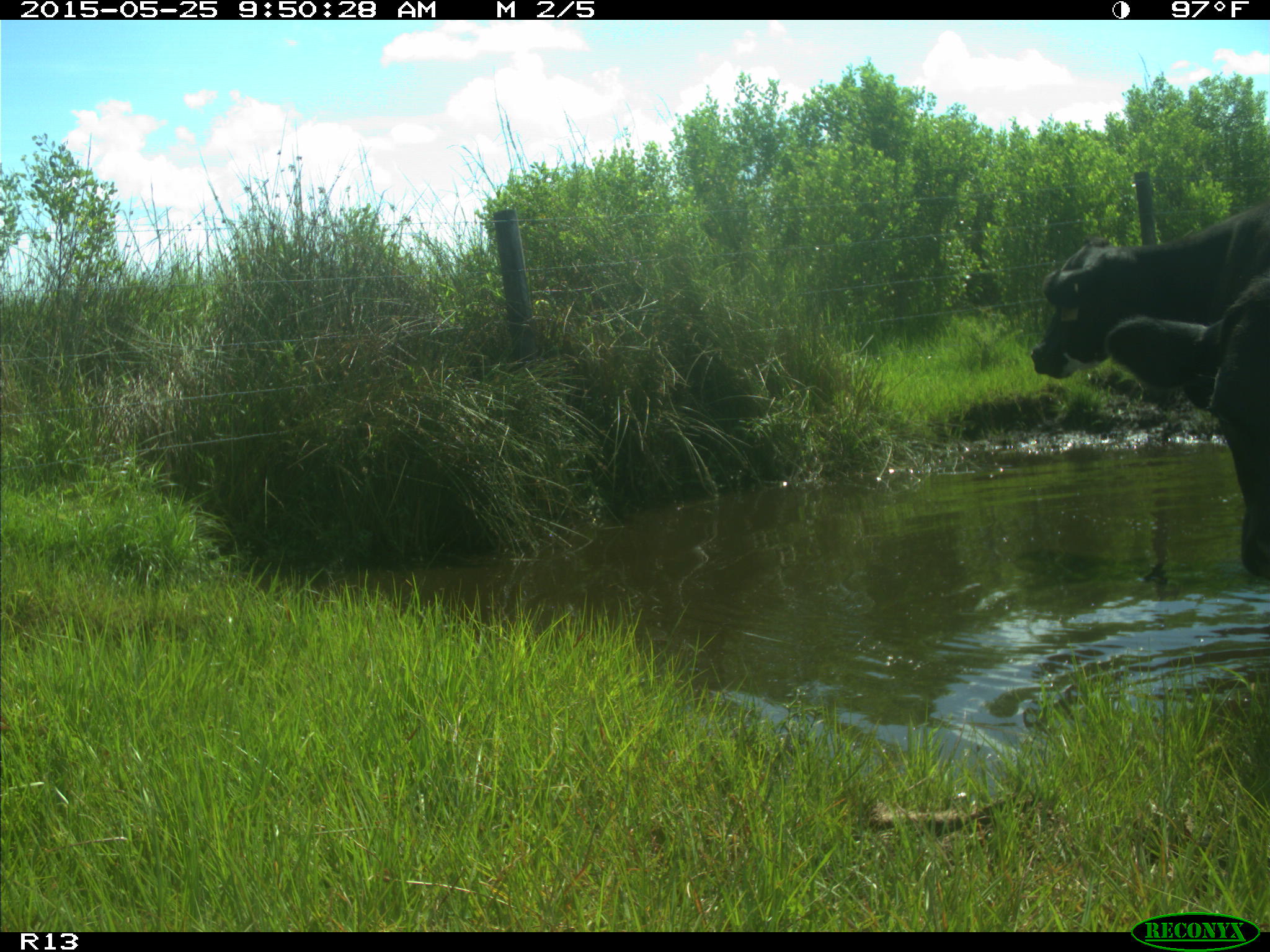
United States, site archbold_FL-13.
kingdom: Animalia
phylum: Chordata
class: Mammalia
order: Artiodactyla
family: Bovidae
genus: Bos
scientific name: Bos taurus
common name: domestic cow